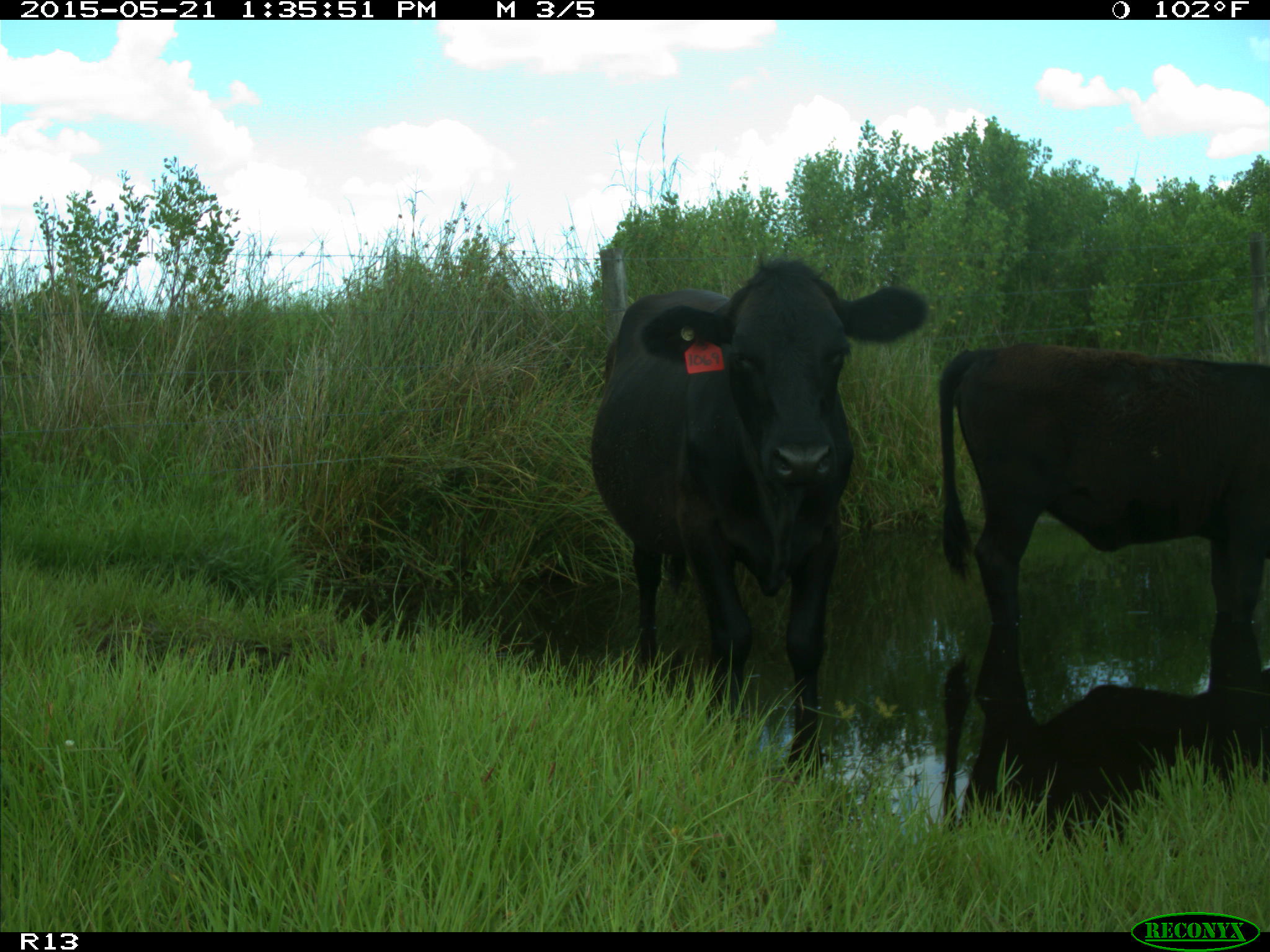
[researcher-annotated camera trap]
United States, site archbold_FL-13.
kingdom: Animalia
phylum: Chordata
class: Mammalia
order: Artiodactyla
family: Bovidae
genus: Bos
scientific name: Bos taurus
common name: domestic cow